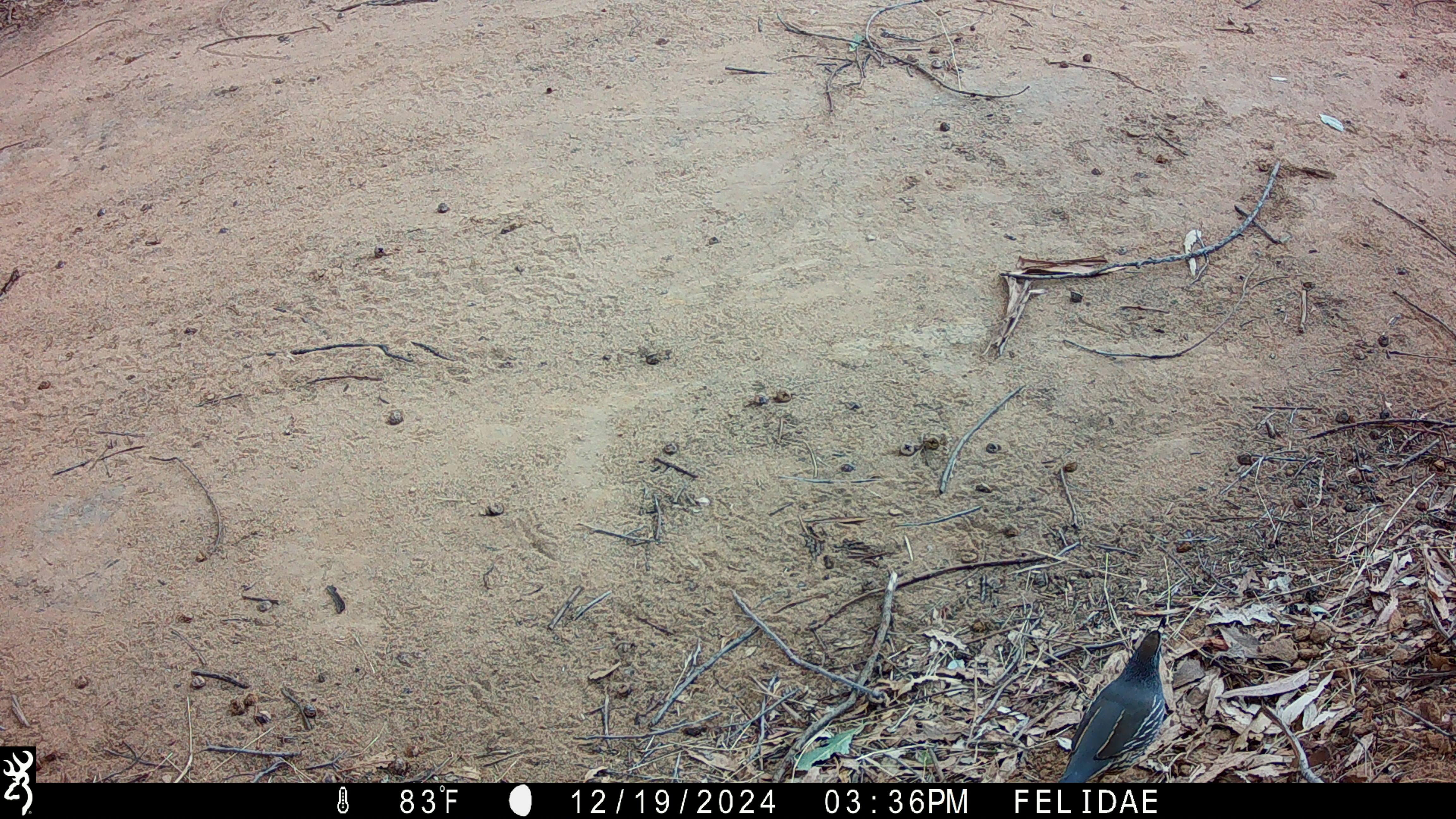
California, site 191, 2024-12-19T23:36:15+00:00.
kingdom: Animalia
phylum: Chordata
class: Aves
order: Galliformes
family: Odontophoridae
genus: Callipepla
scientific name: Callipepla californica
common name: california quail